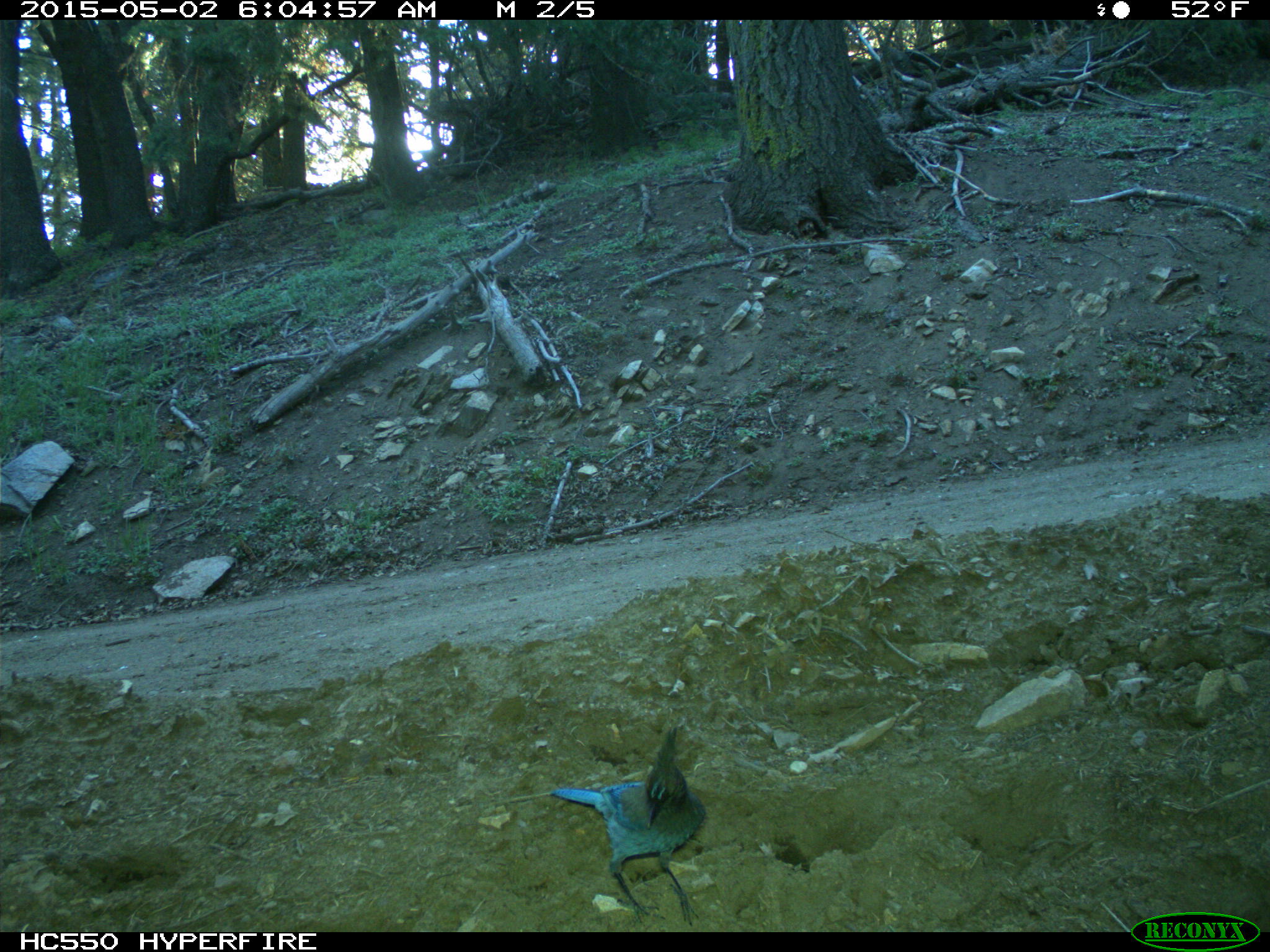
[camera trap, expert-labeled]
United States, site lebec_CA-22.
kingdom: Animalia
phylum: Chordata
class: Aves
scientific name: Aves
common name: birds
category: unidentified bird